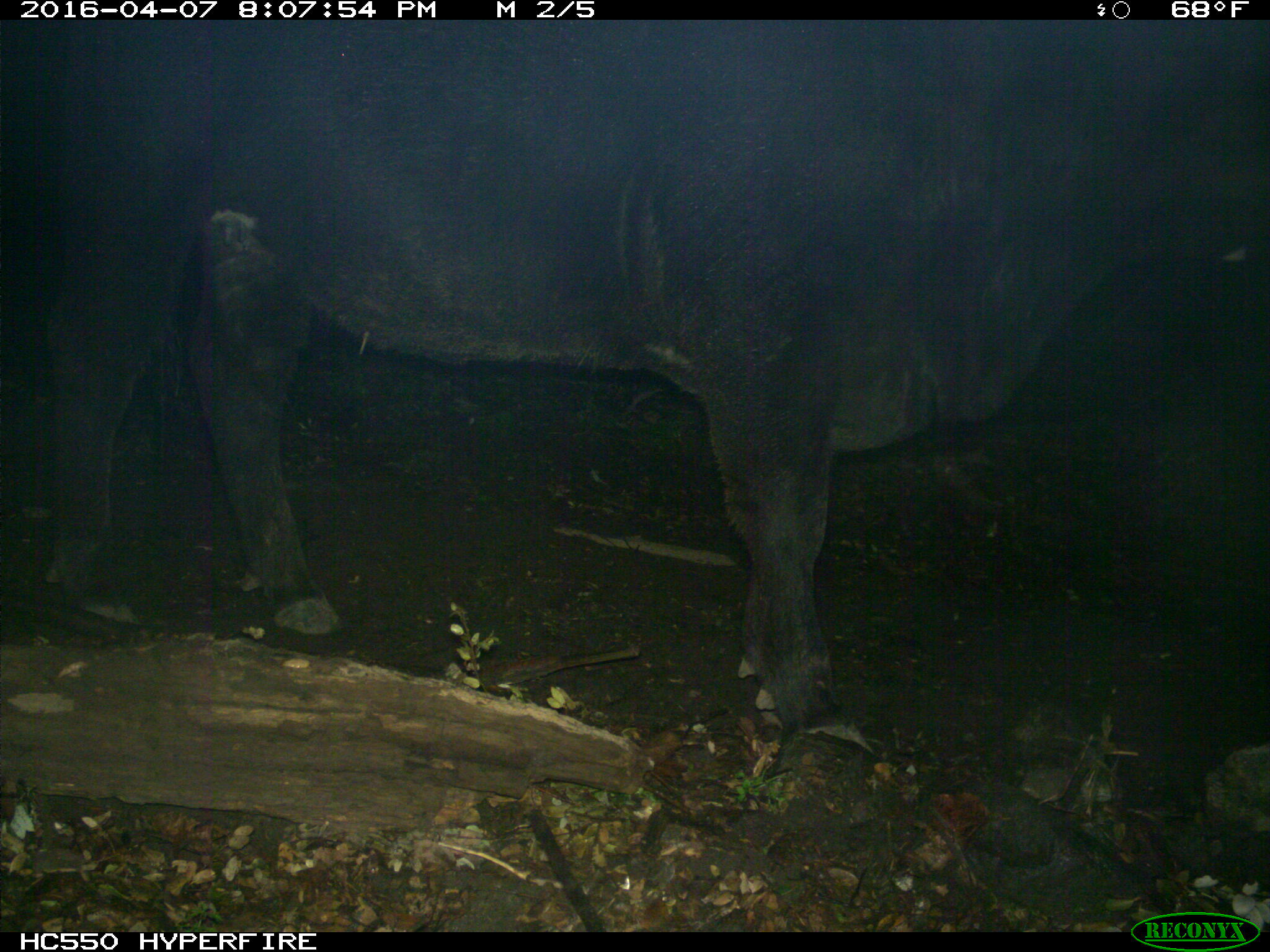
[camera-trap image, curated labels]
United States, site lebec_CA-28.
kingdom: Animalia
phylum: Chordata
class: Mammalia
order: Artiodactyla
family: Bovidae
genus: Bos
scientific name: Bos taurus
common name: domestic cow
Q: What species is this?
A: Bos taurus (domestic cow).